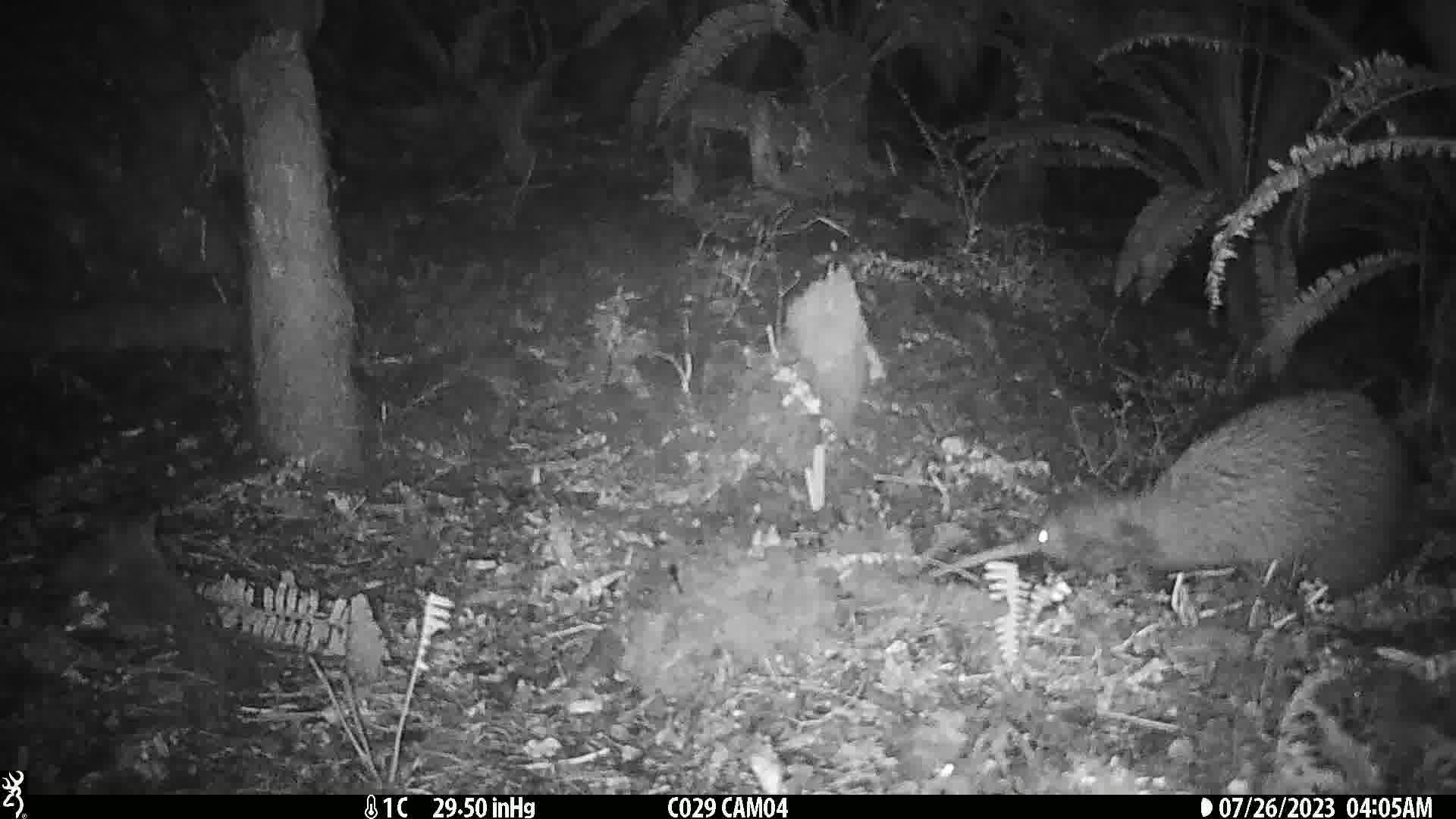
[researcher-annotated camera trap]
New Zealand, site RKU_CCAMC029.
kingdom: Animalia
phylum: Chordata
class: Aves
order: Apterygiformes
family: Apterygidae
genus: Apteryx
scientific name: Apteryx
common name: kiwi